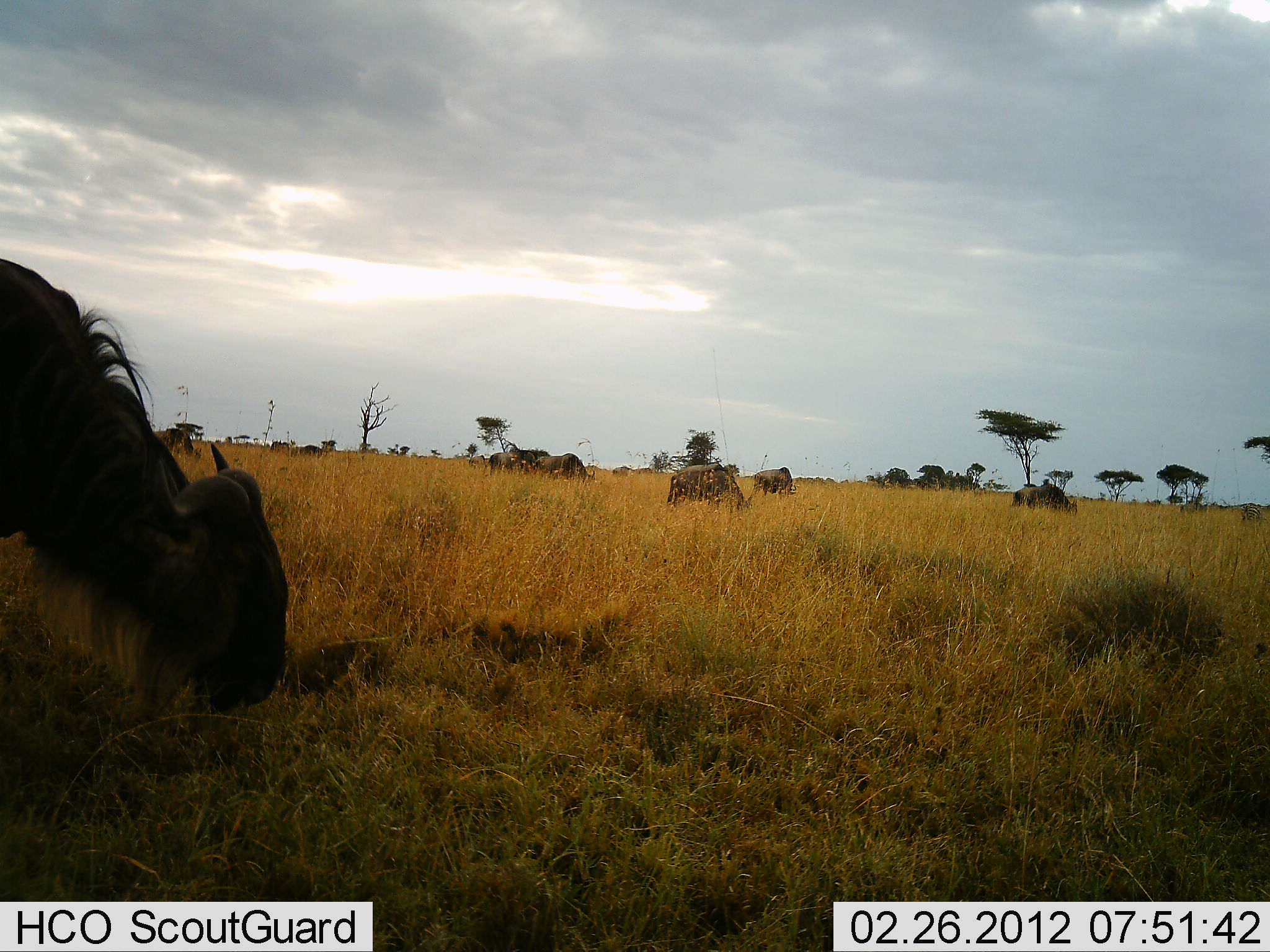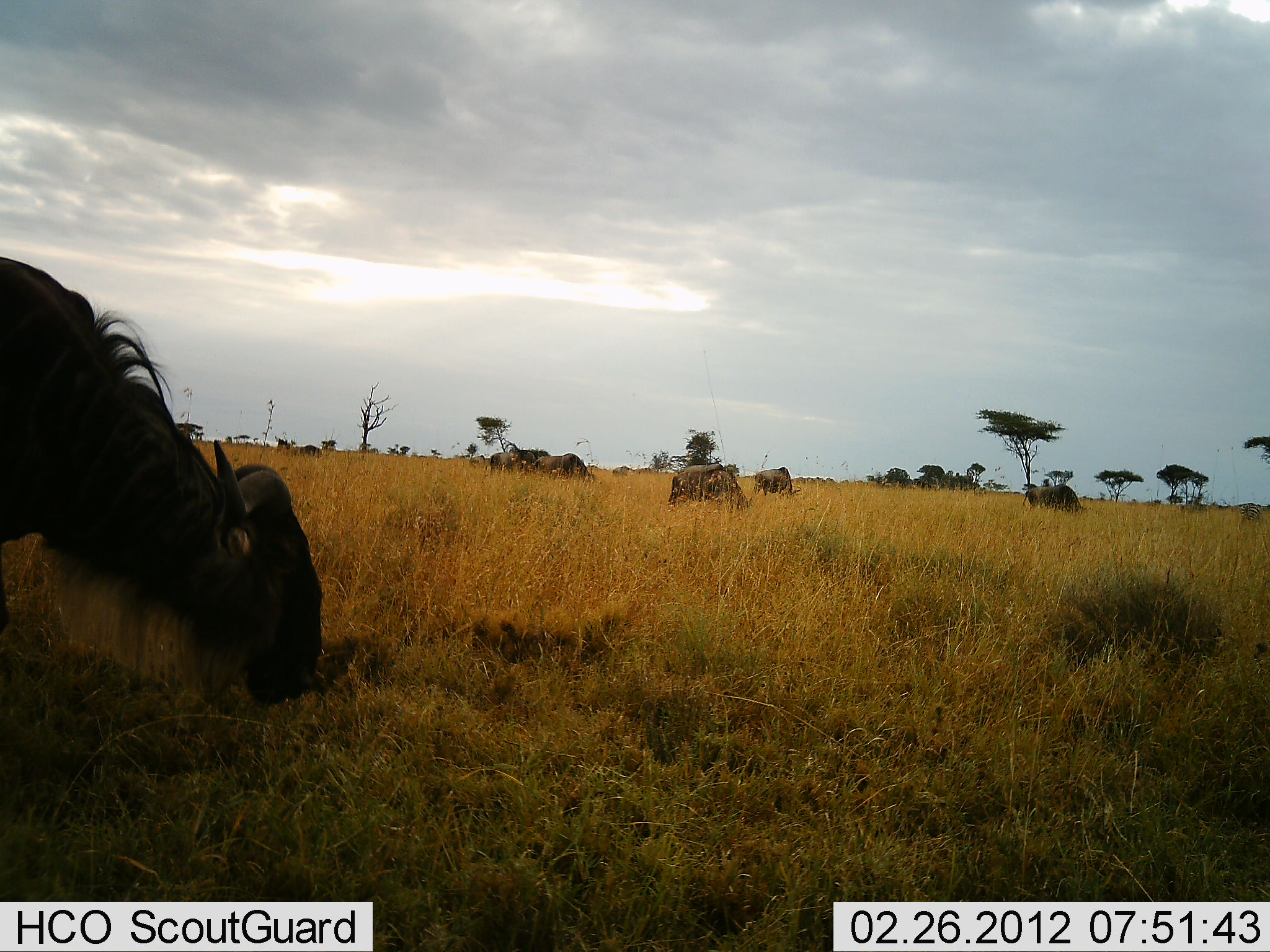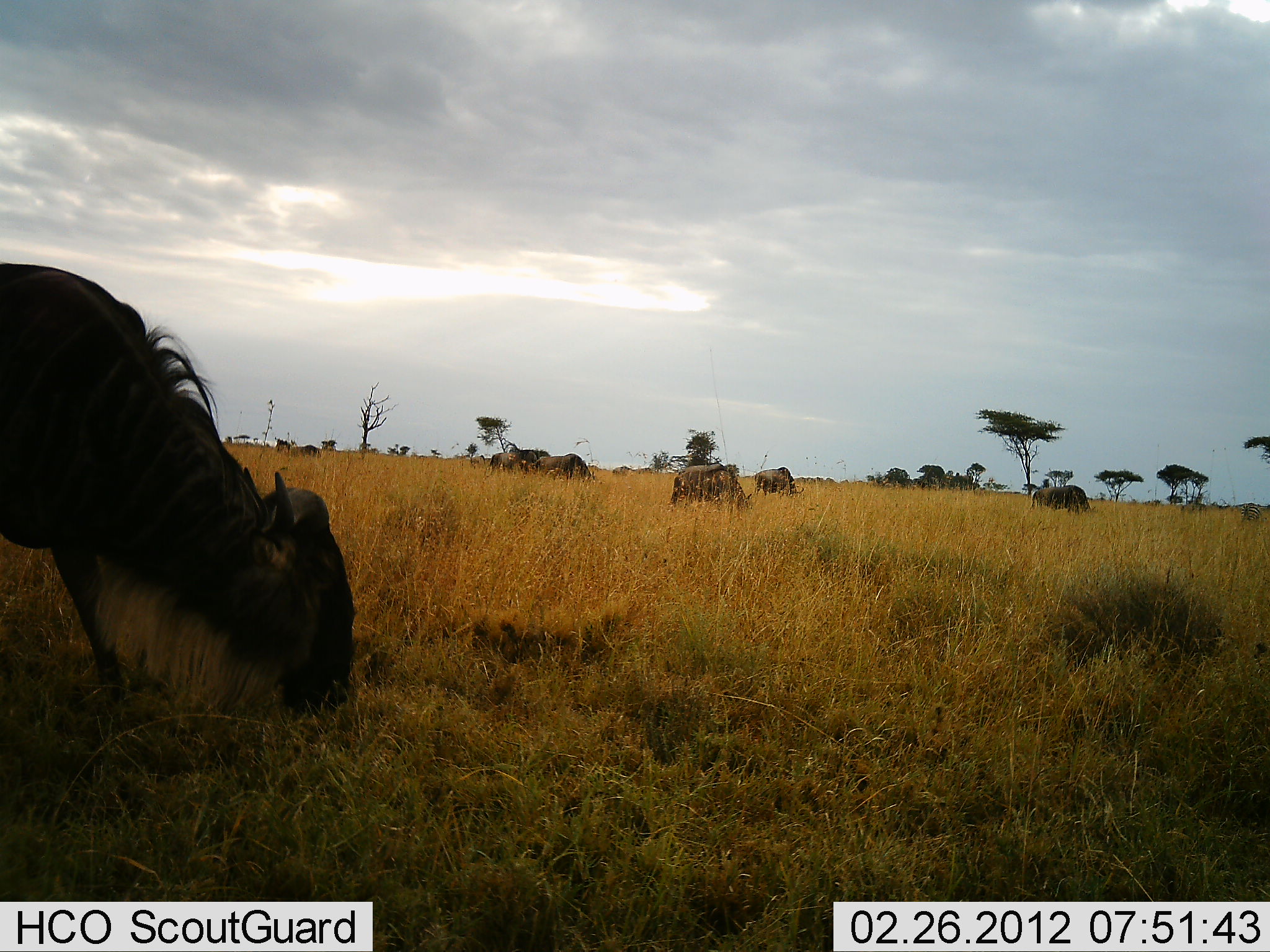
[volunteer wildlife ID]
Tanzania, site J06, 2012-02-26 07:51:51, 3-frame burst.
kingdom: Animalia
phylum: Chordata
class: Mammalia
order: Artiodactyla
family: Bovidae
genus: Connochaetes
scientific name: Connochaetes taurinus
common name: blue wildebeest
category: wildebeest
Wildebeest (blue wildebeest) (Connochaetes taurinus), count 7. Behavior (volunteer vote fractions): standing 33%, resting 0%, moving 25%, interacting 0%. Young present (vote fraction): 0%. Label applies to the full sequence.